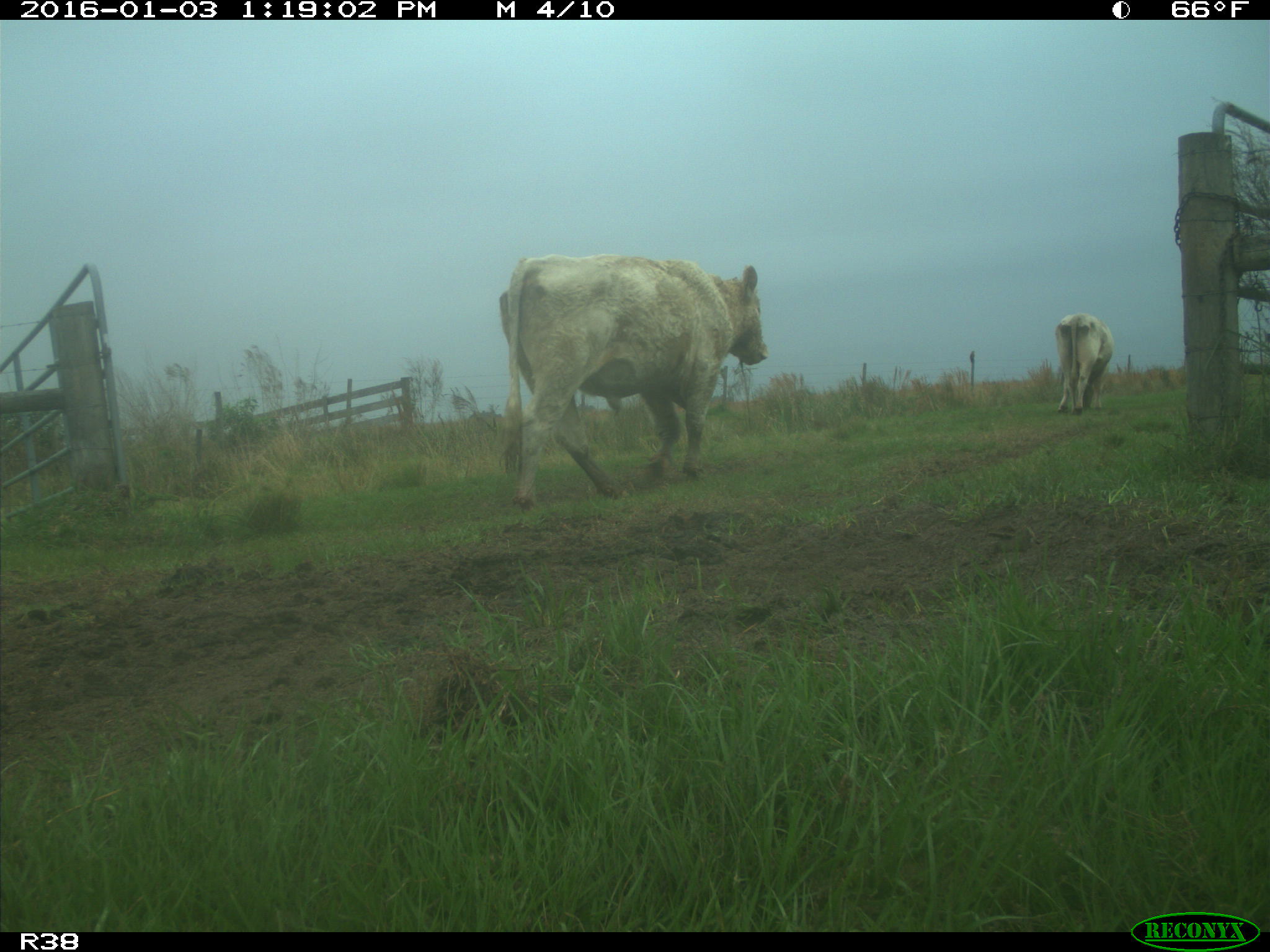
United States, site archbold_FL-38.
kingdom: Animalia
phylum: Chordata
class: Mammalia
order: Artiodactyla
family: Bovidae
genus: Bos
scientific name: Bos taurus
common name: domestic cow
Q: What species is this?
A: Bos taurus (domestic cow).